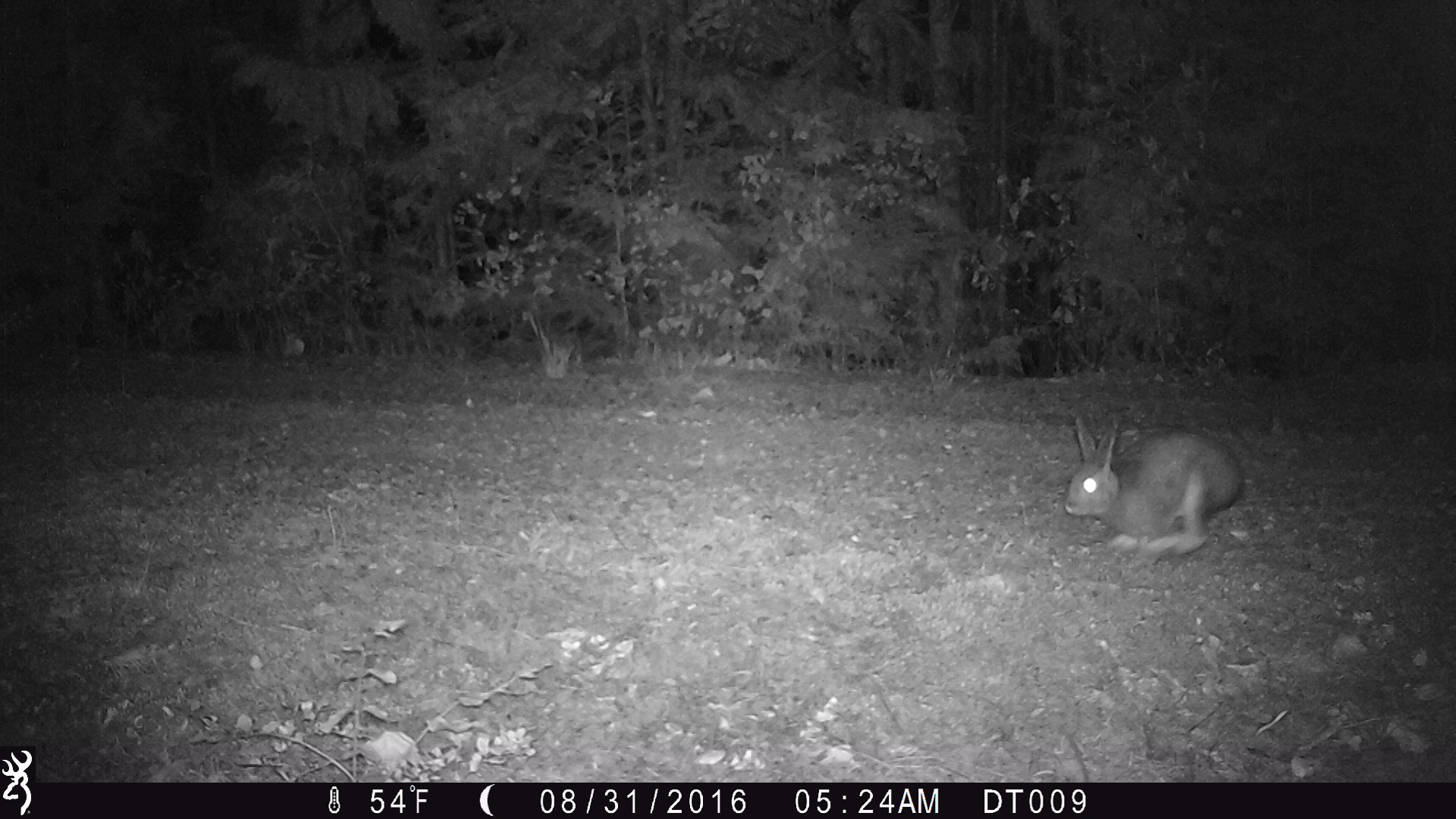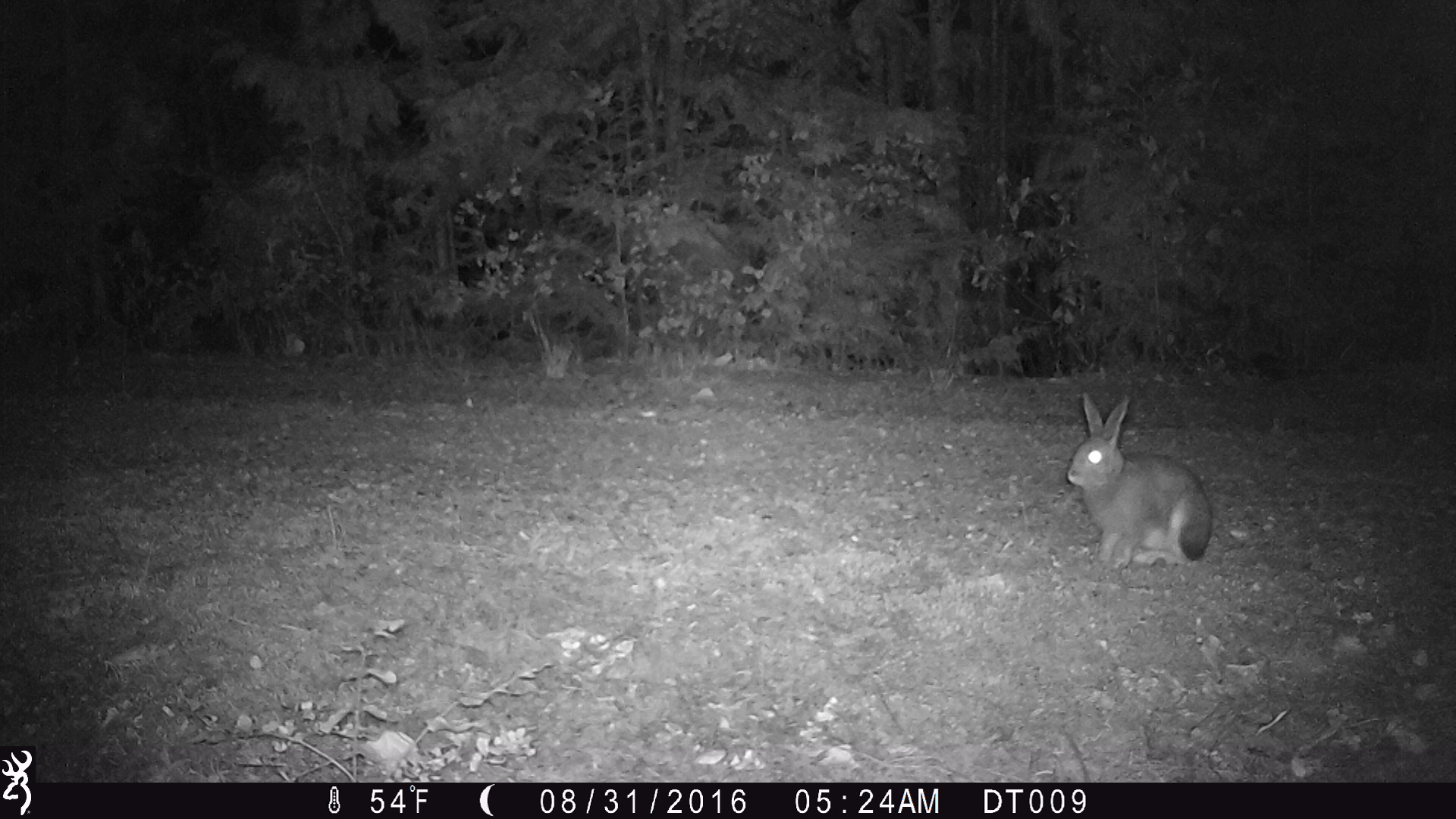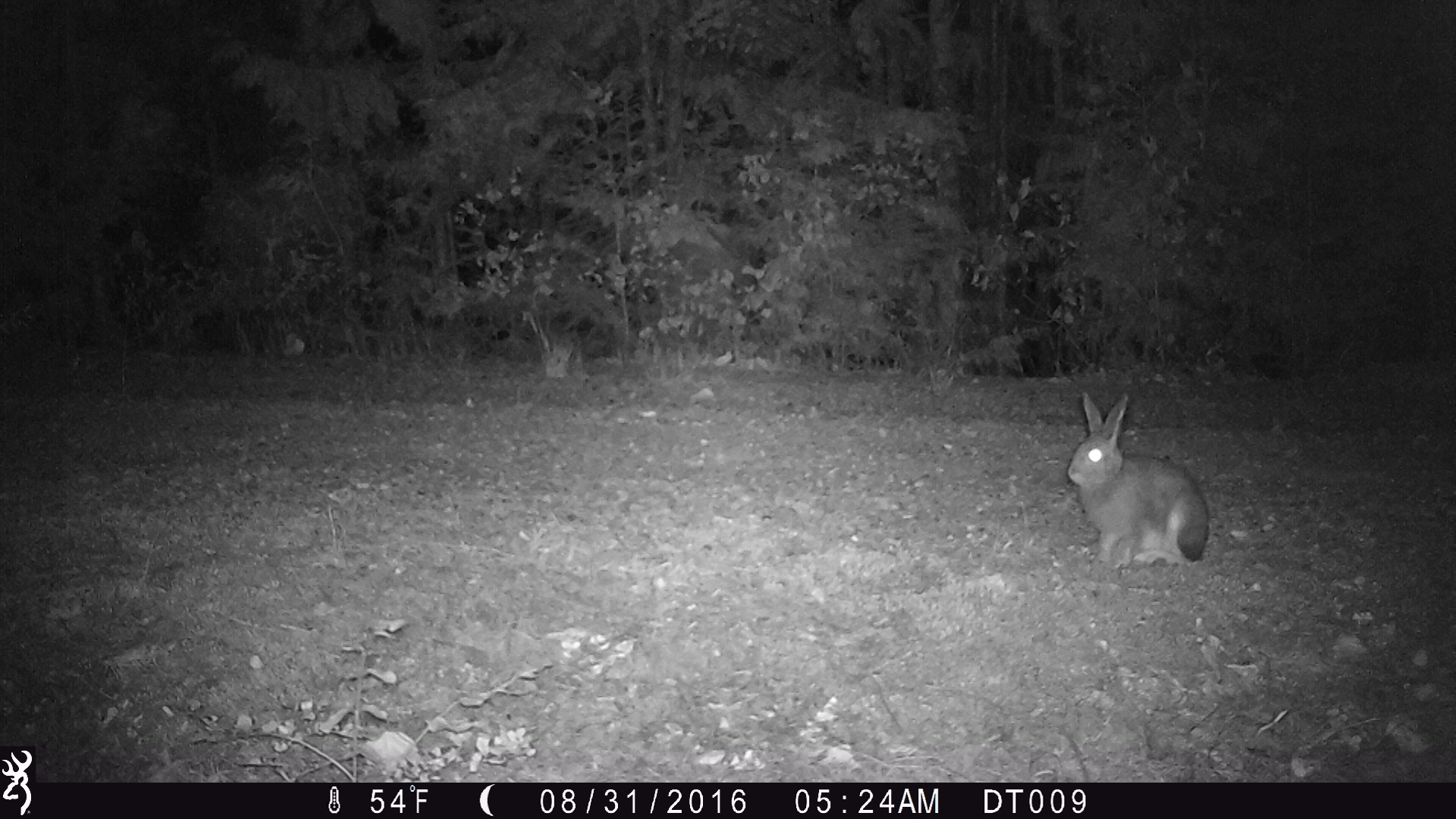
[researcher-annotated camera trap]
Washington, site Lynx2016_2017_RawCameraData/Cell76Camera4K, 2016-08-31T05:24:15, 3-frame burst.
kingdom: Animalia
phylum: Chordata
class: Mammalia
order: Lagomorpha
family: Leporidae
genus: Lepus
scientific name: Lepus americanus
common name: snowshoe hare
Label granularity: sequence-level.